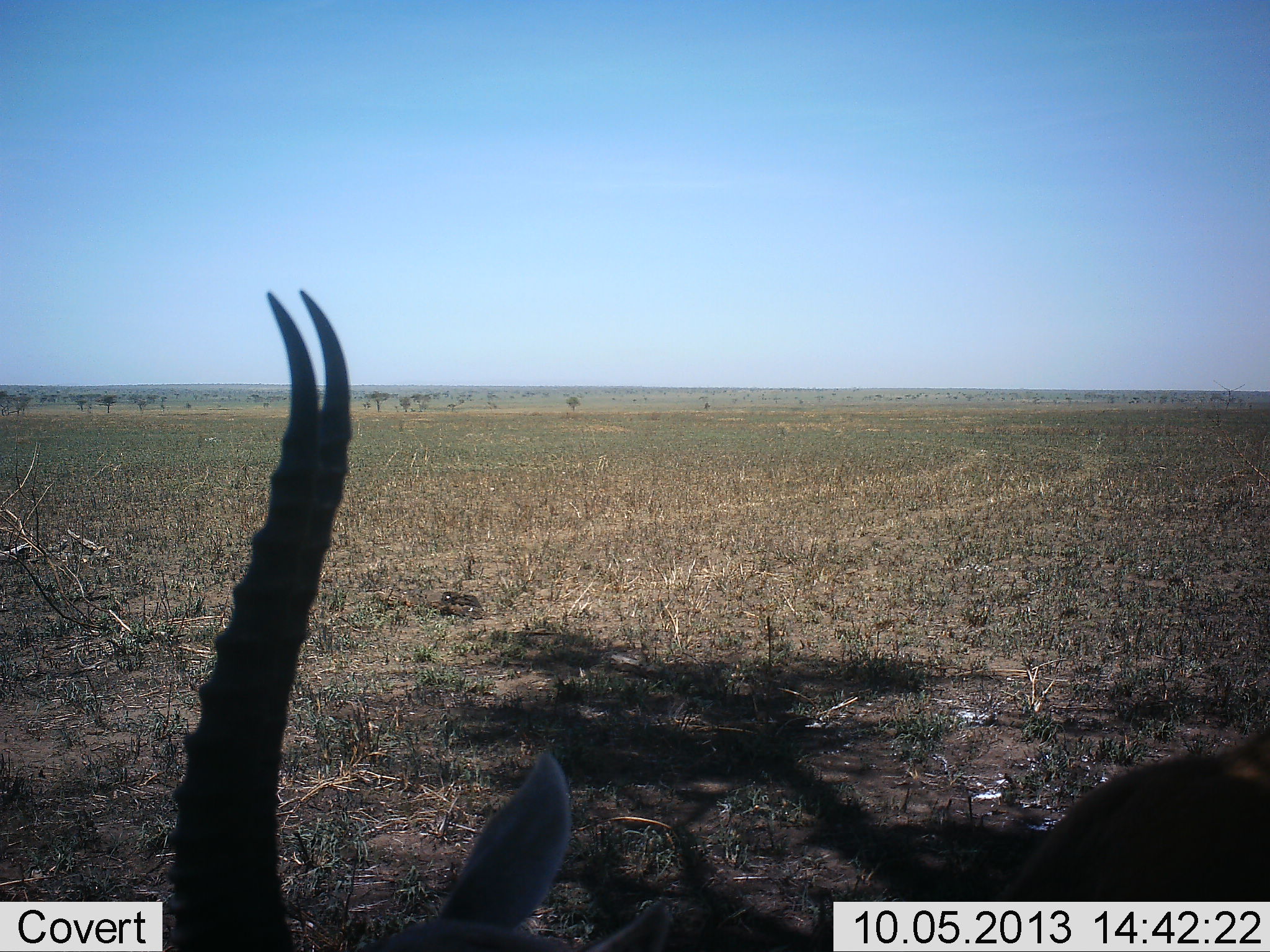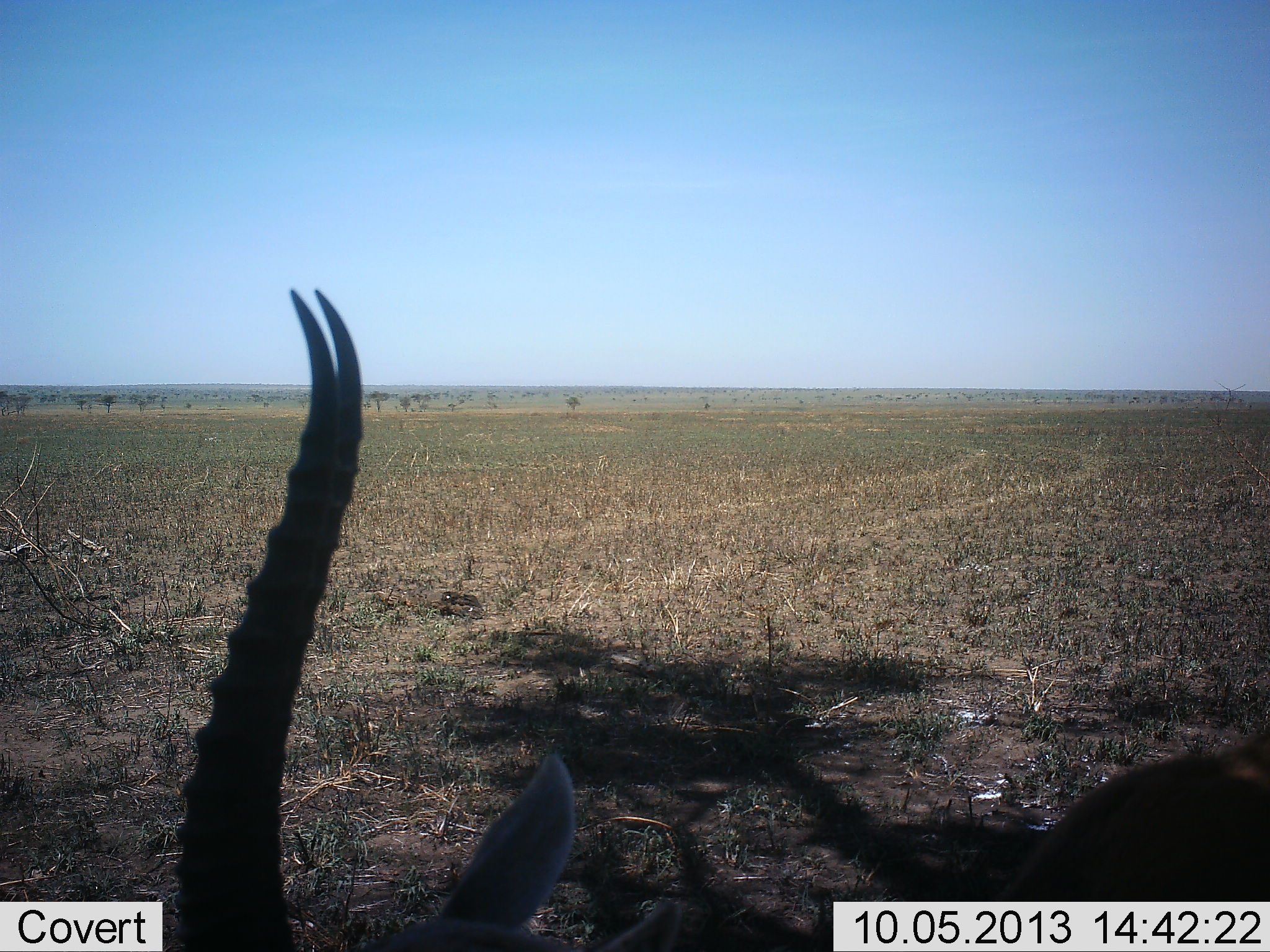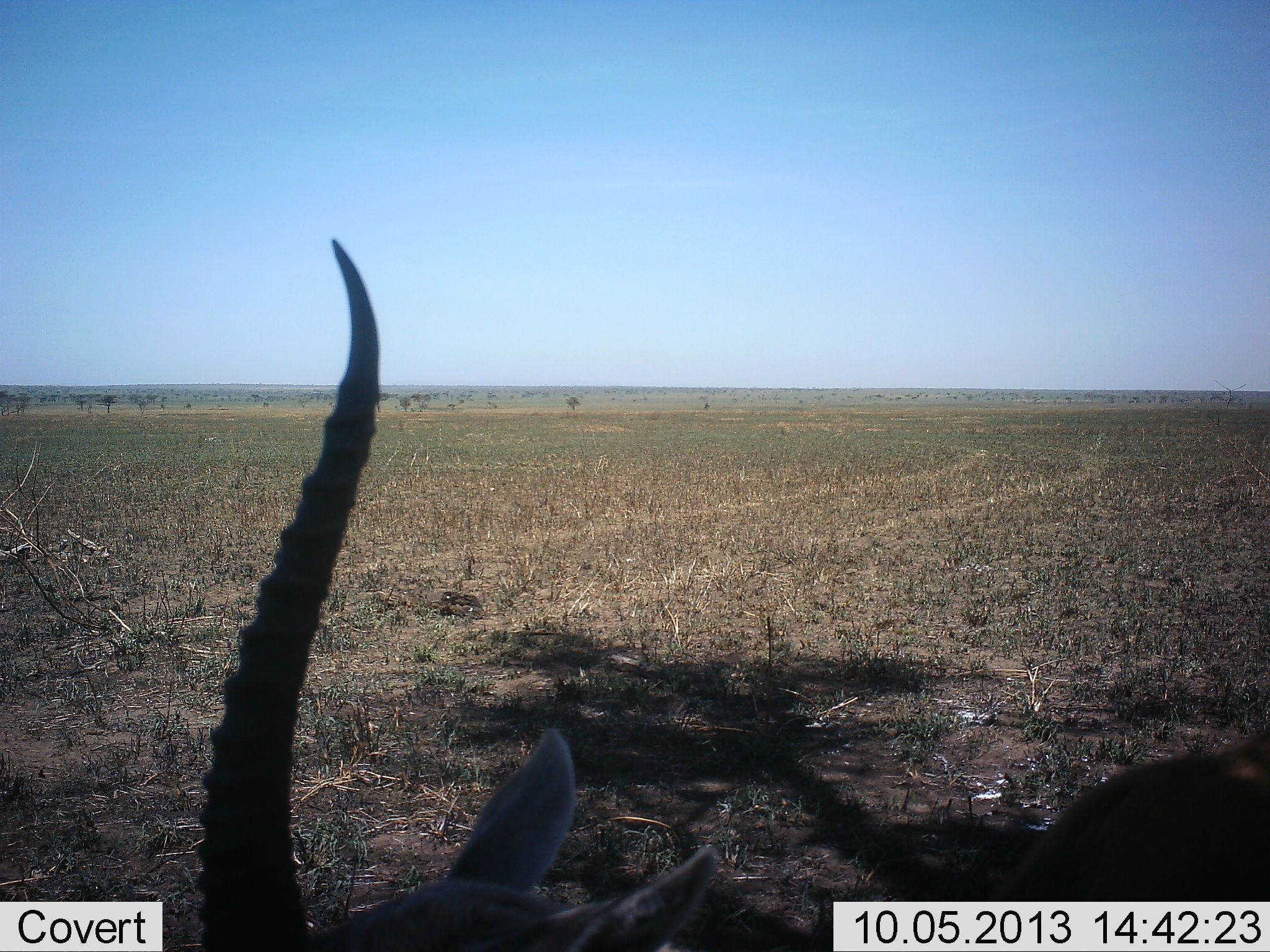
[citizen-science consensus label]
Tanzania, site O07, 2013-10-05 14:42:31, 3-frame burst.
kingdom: Animalia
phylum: Chordata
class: Mammalia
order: Artiodactyla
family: Bovidae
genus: Eudorcas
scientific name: Eudorcas thomsonii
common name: thomson's gazelle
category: gazellethomsons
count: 1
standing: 70%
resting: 30%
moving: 0%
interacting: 0%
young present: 0%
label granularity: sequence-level